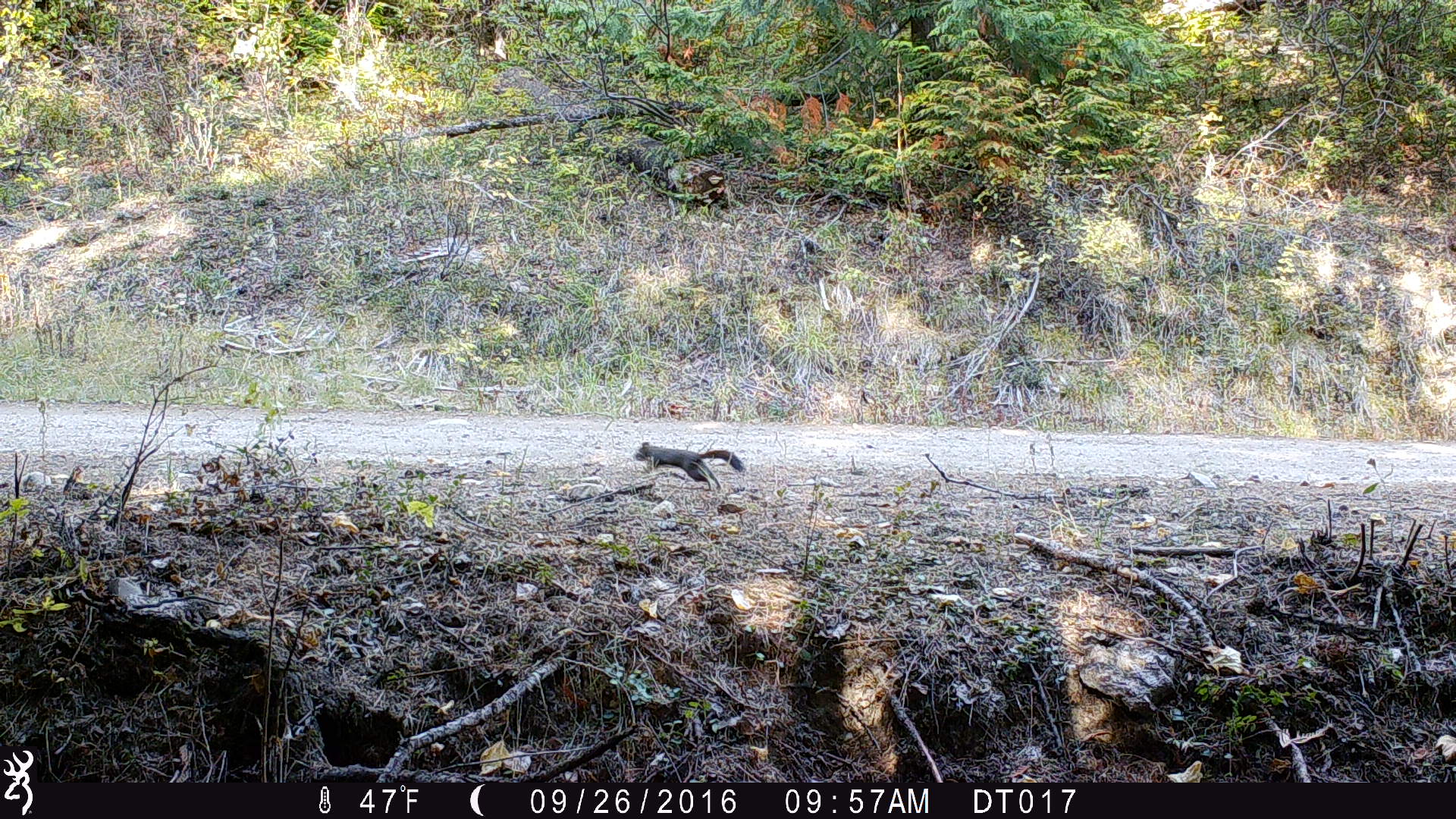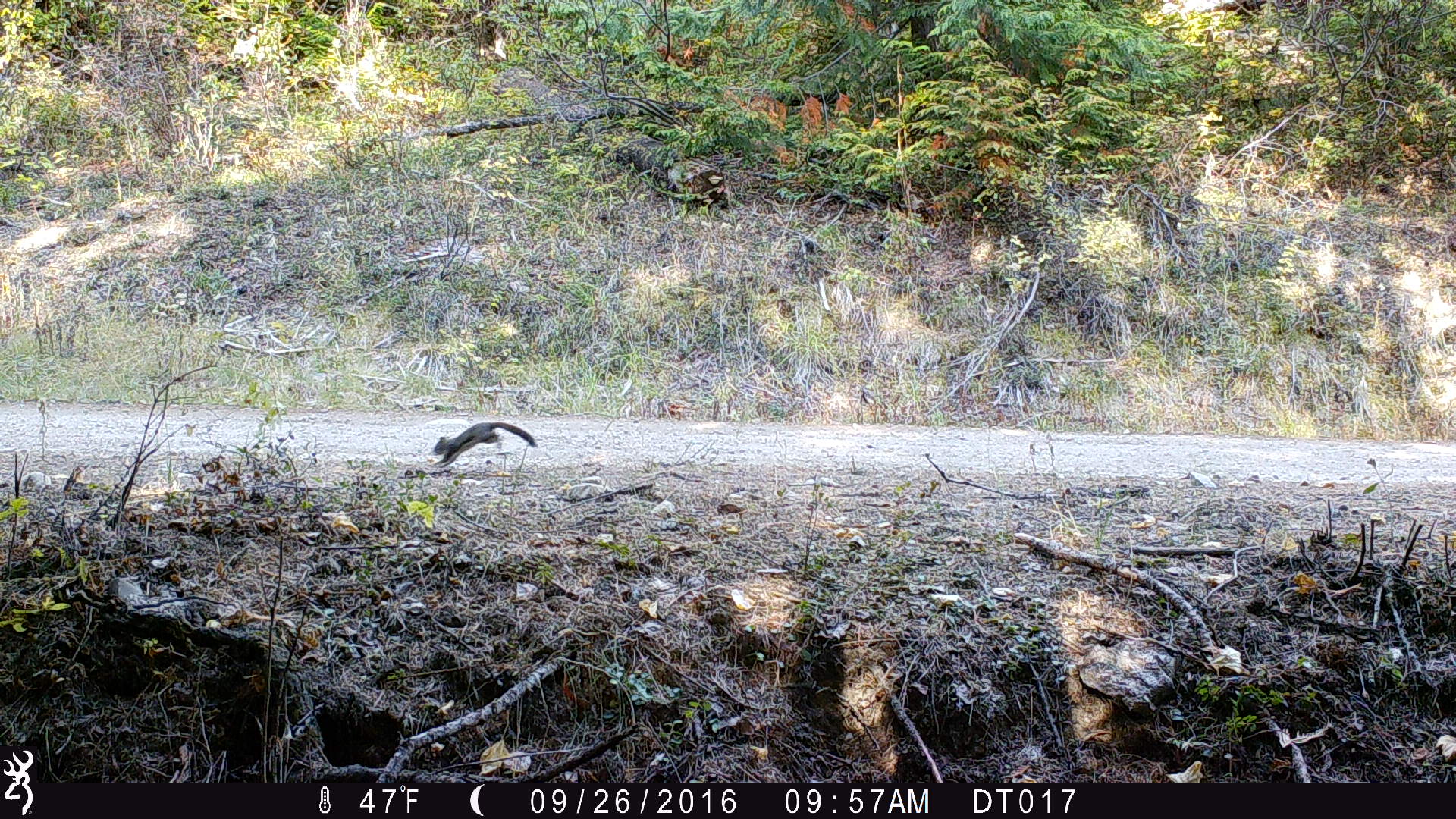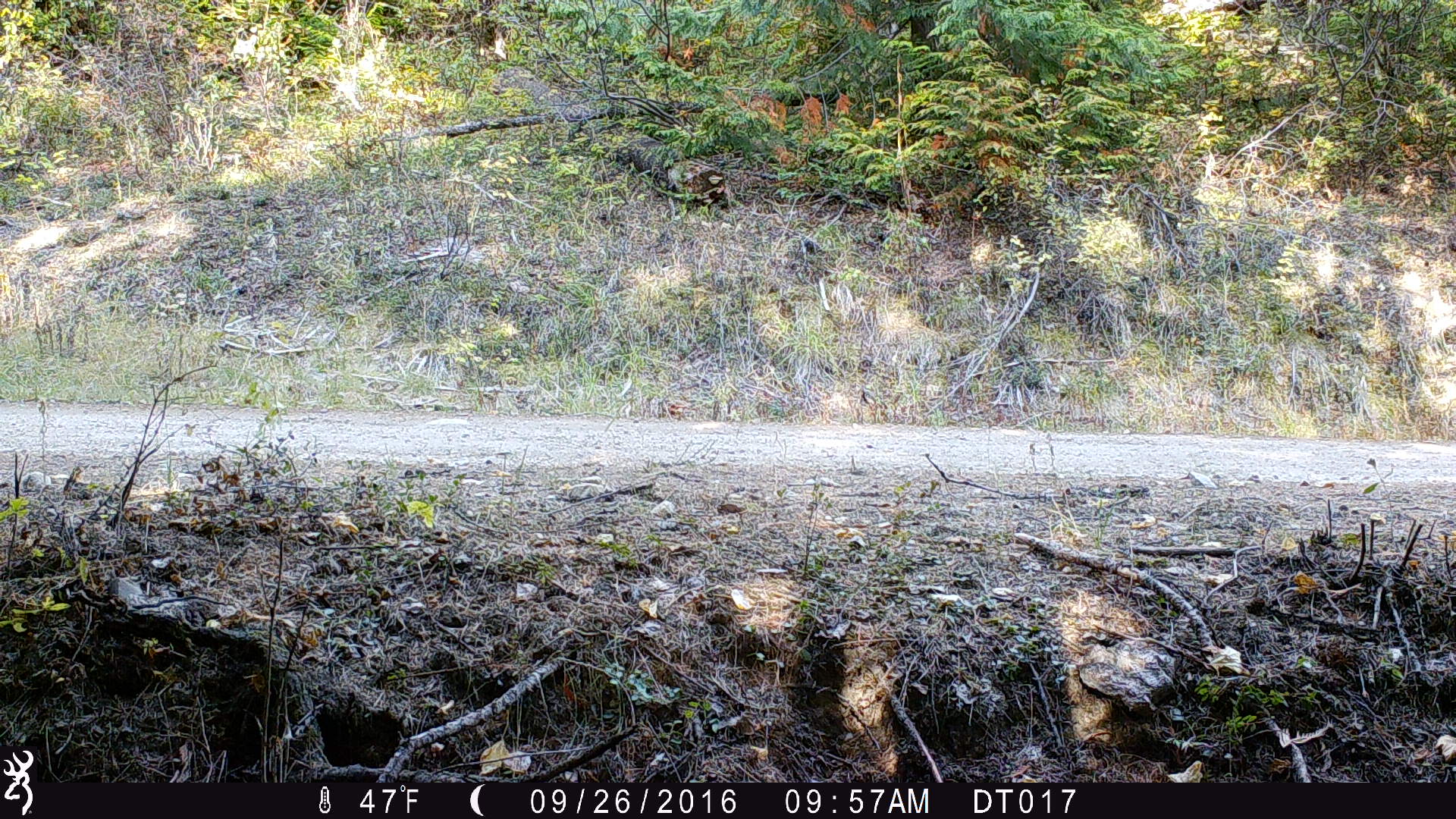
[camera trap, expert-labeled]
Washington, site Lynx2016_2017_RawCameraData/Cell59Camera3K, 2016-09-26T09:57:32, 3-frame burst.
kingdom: Animalia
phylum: Chordata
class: Mammalia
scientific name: Mammalia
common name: small mammal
Small mammal (Mammalia). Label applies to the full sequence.